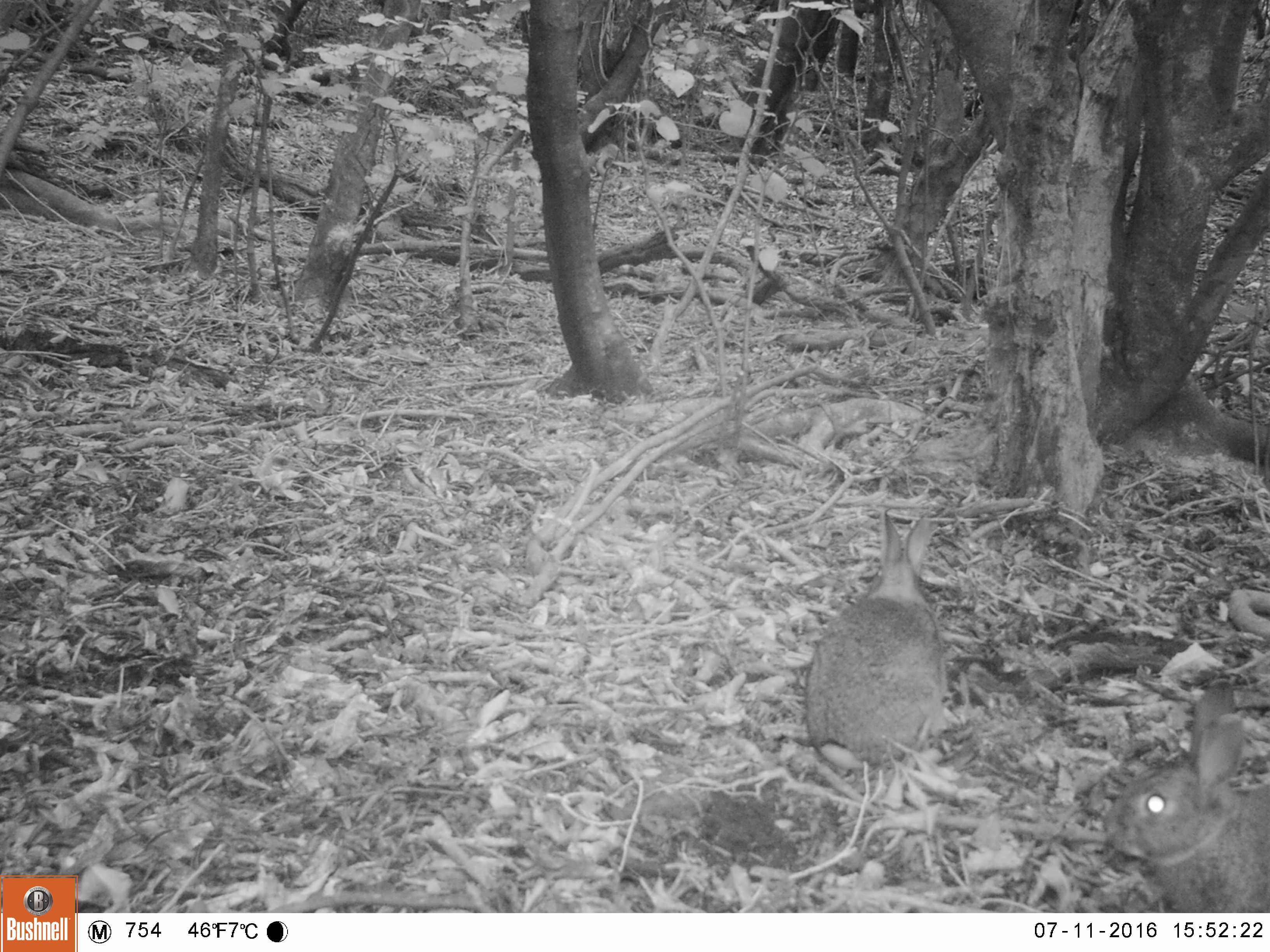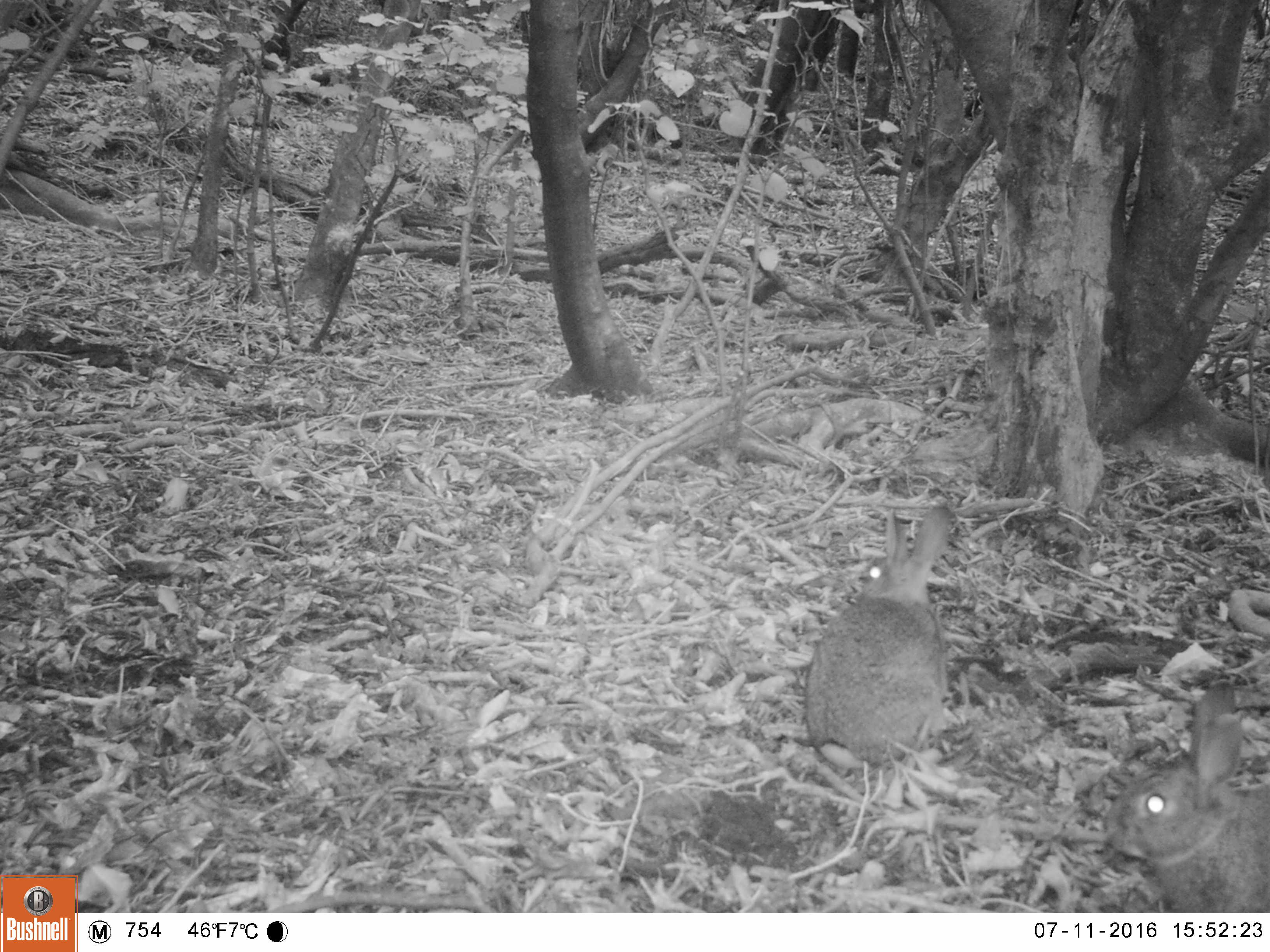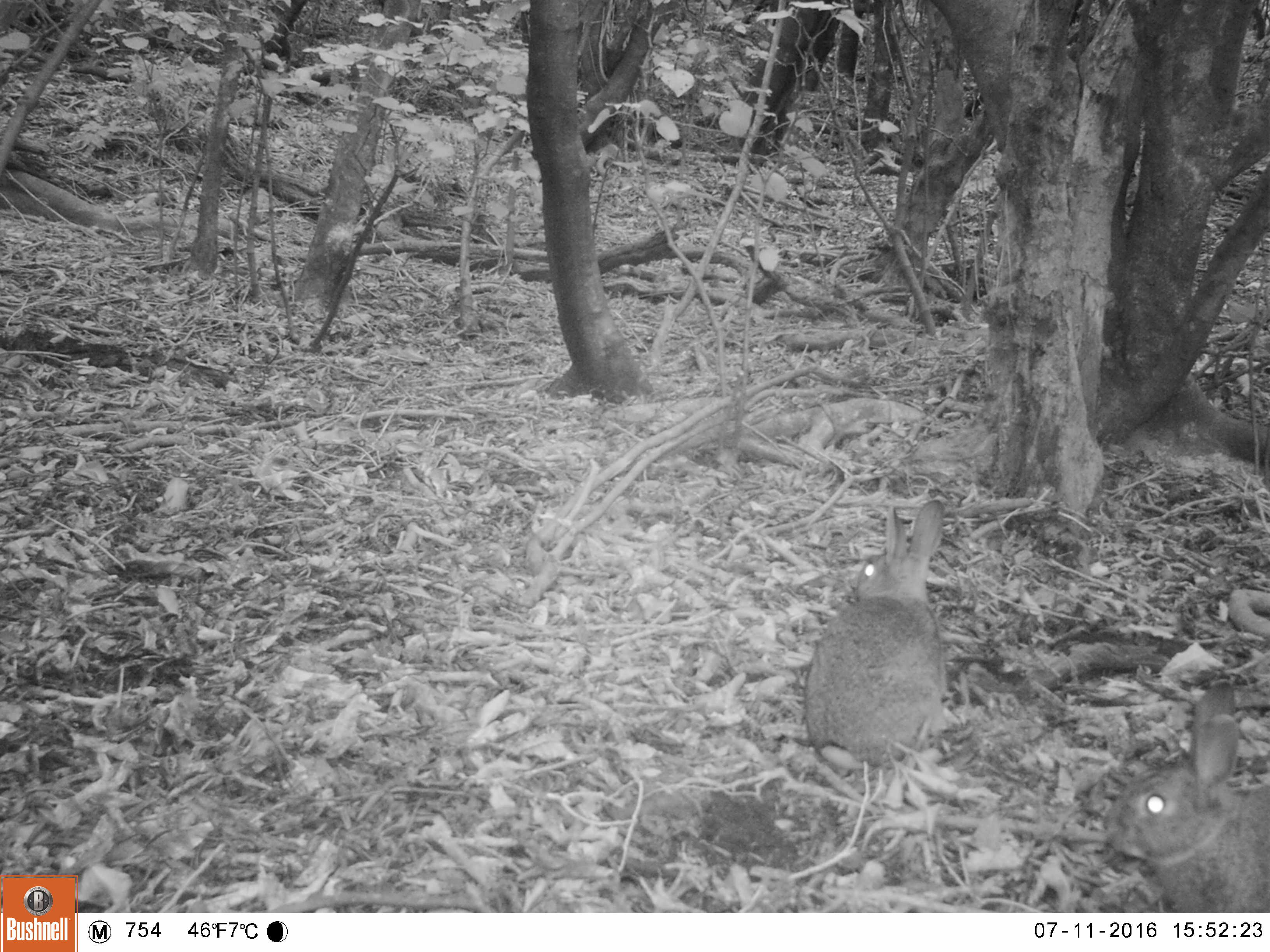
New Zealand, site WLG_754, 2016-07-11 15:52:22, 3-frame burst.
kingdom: Animalia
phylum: Chordata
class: Mammalia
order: Lagomorpha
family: Leporidae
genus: Oryctolagus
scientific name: Oryctolagus cuniculus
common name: european rabbit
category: rabbit